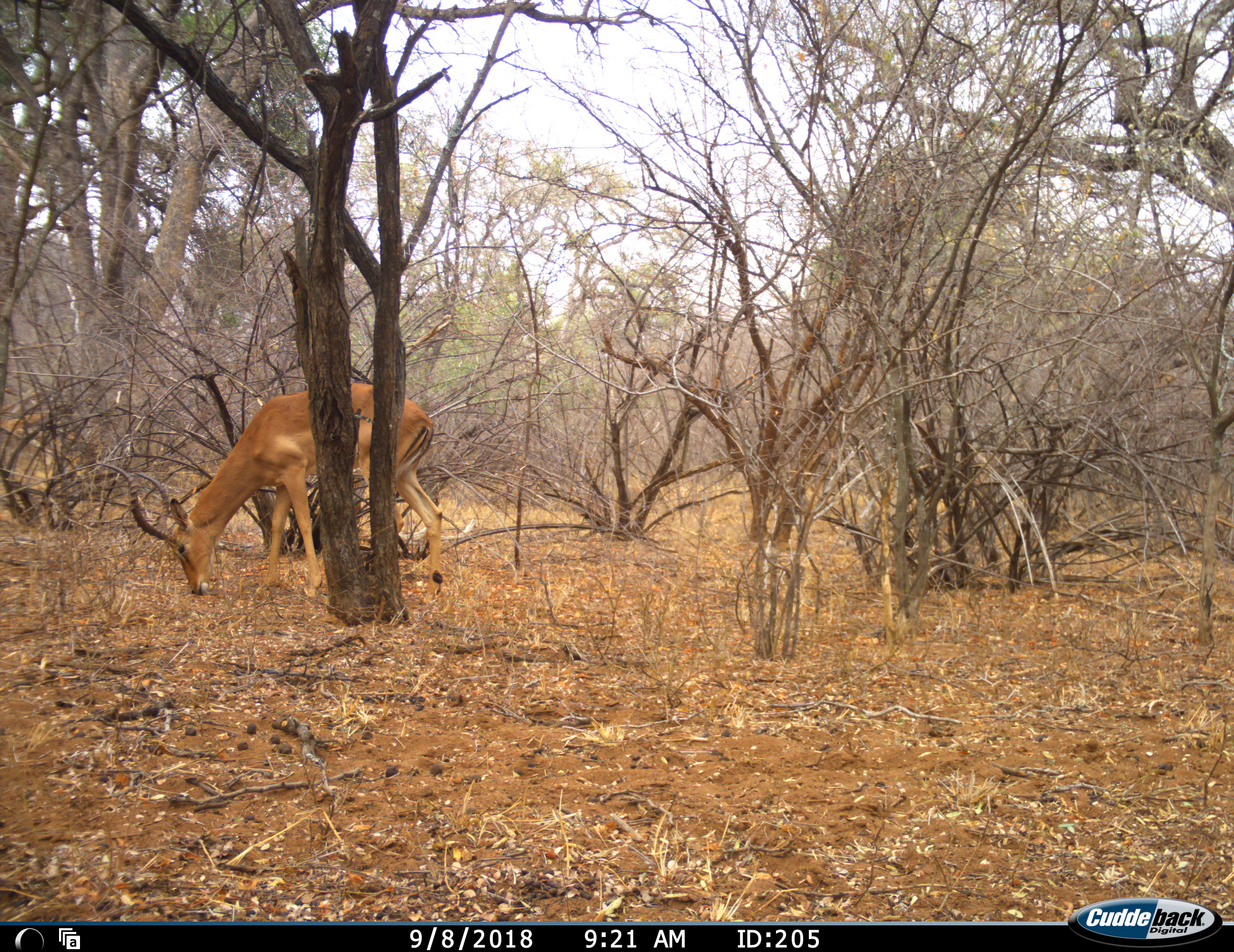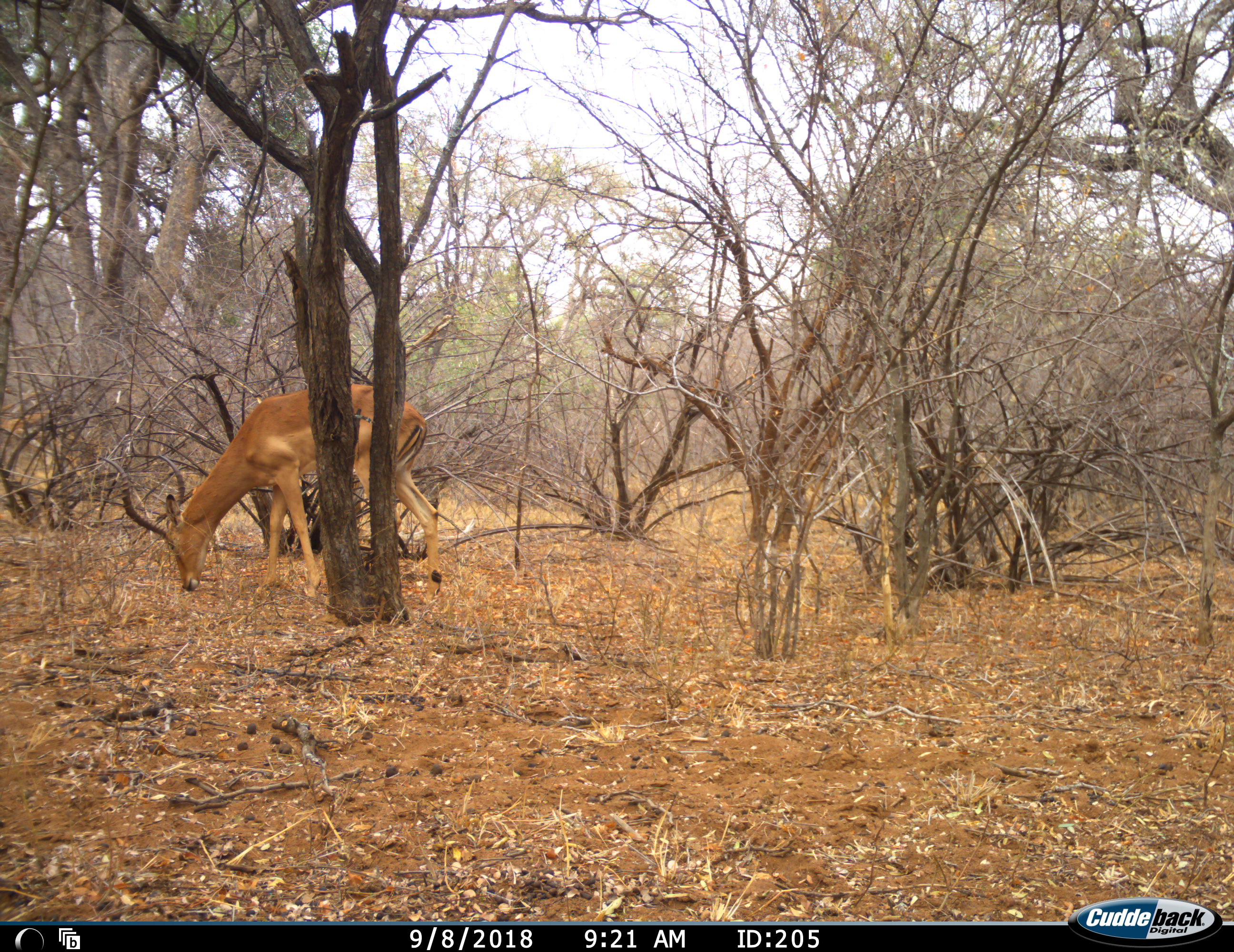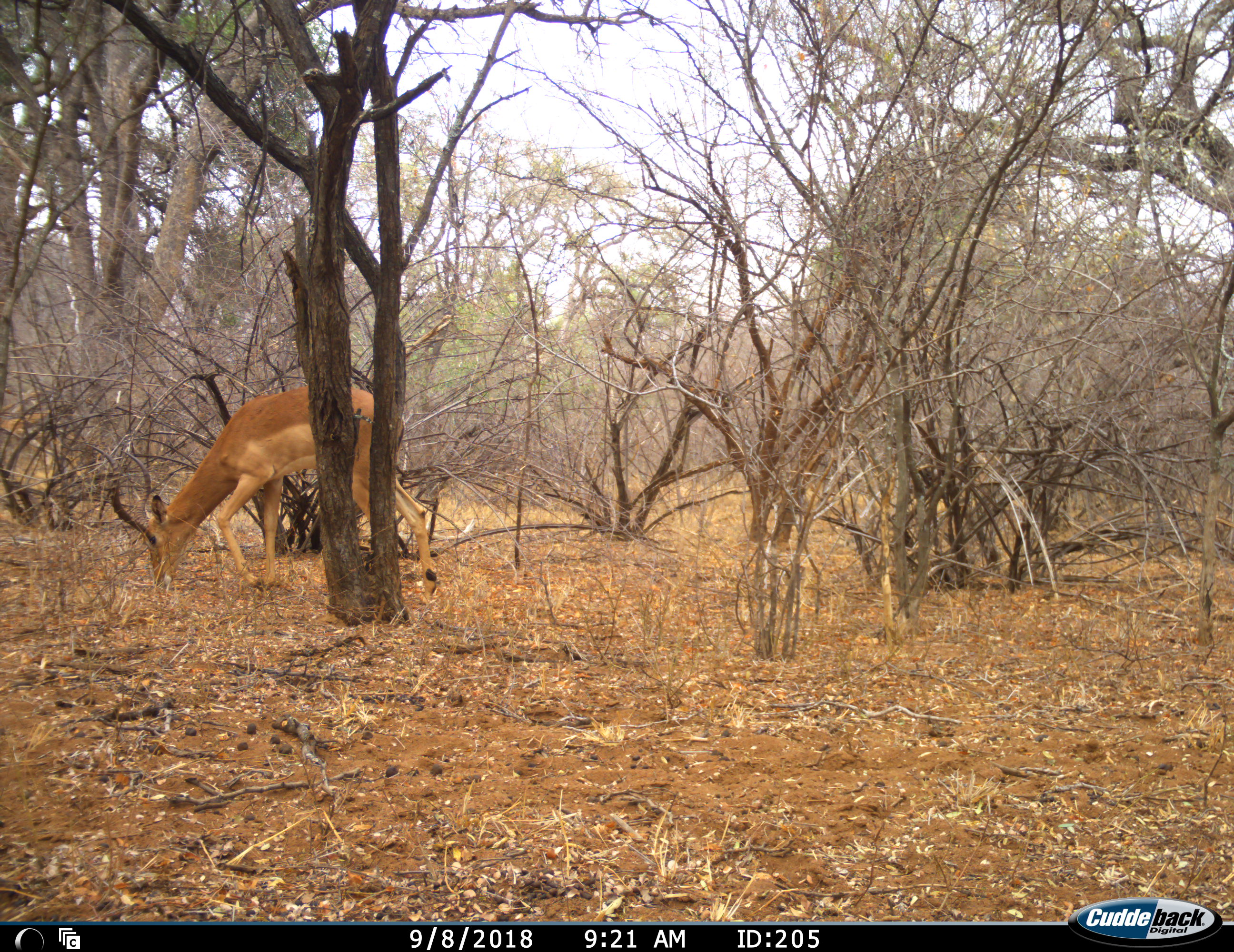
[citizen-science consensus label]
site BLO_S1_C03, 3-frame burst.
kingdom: Animalia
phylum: Chordata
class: Mammalia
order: Artiodactyla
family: Bovidae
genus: Aepyceros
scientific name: Aepyceros melampus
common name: impala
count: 1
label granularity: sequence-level